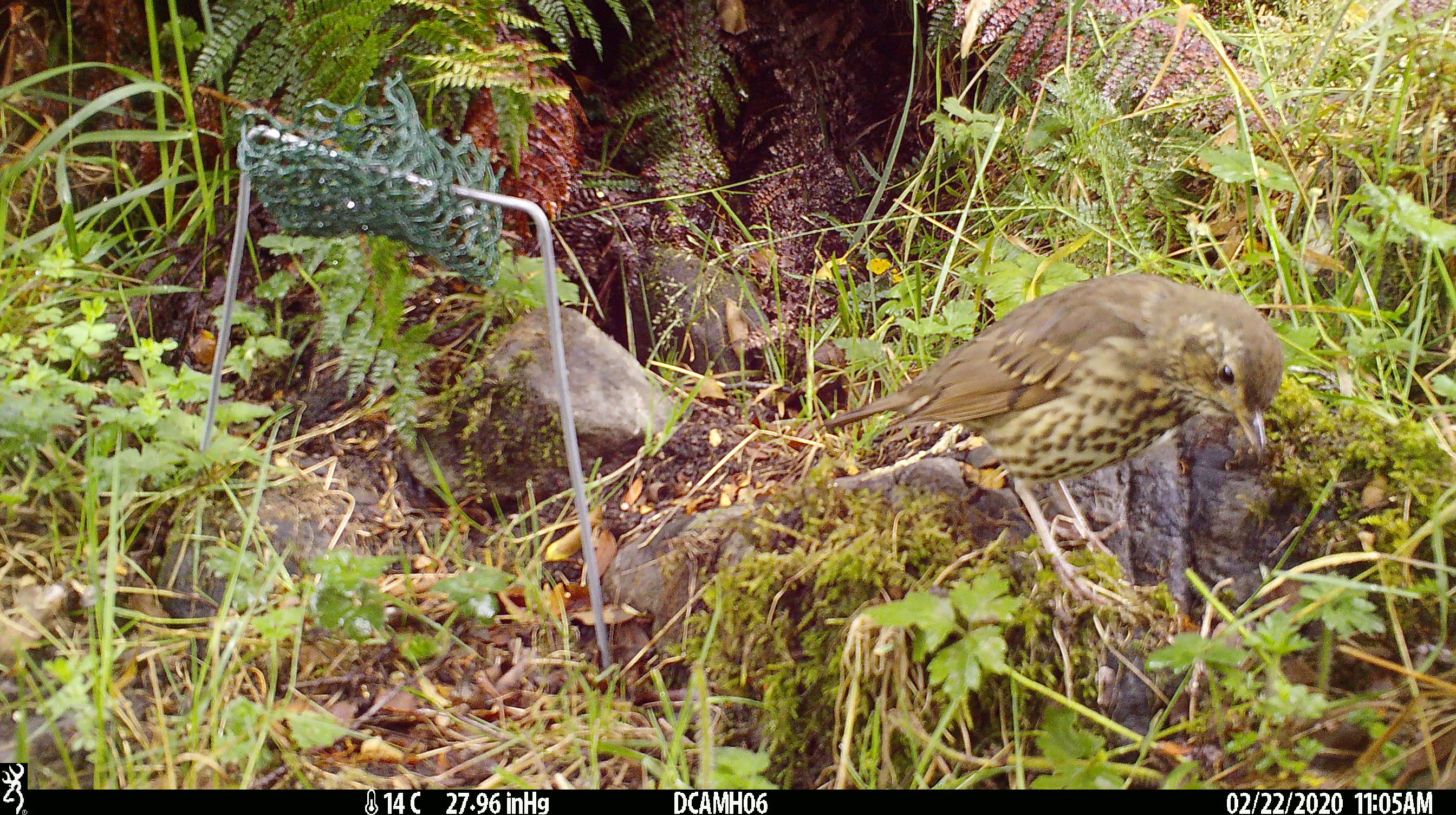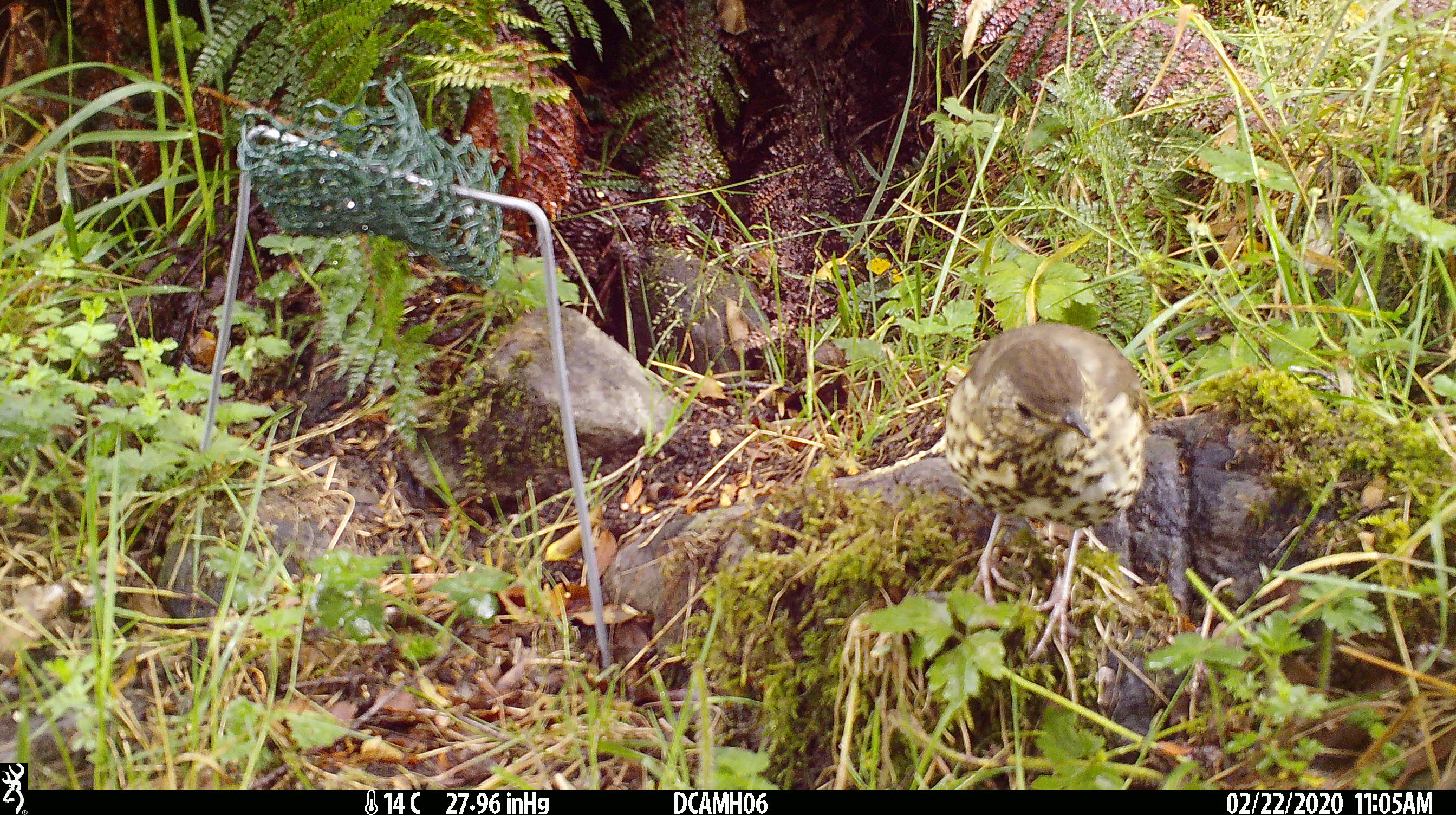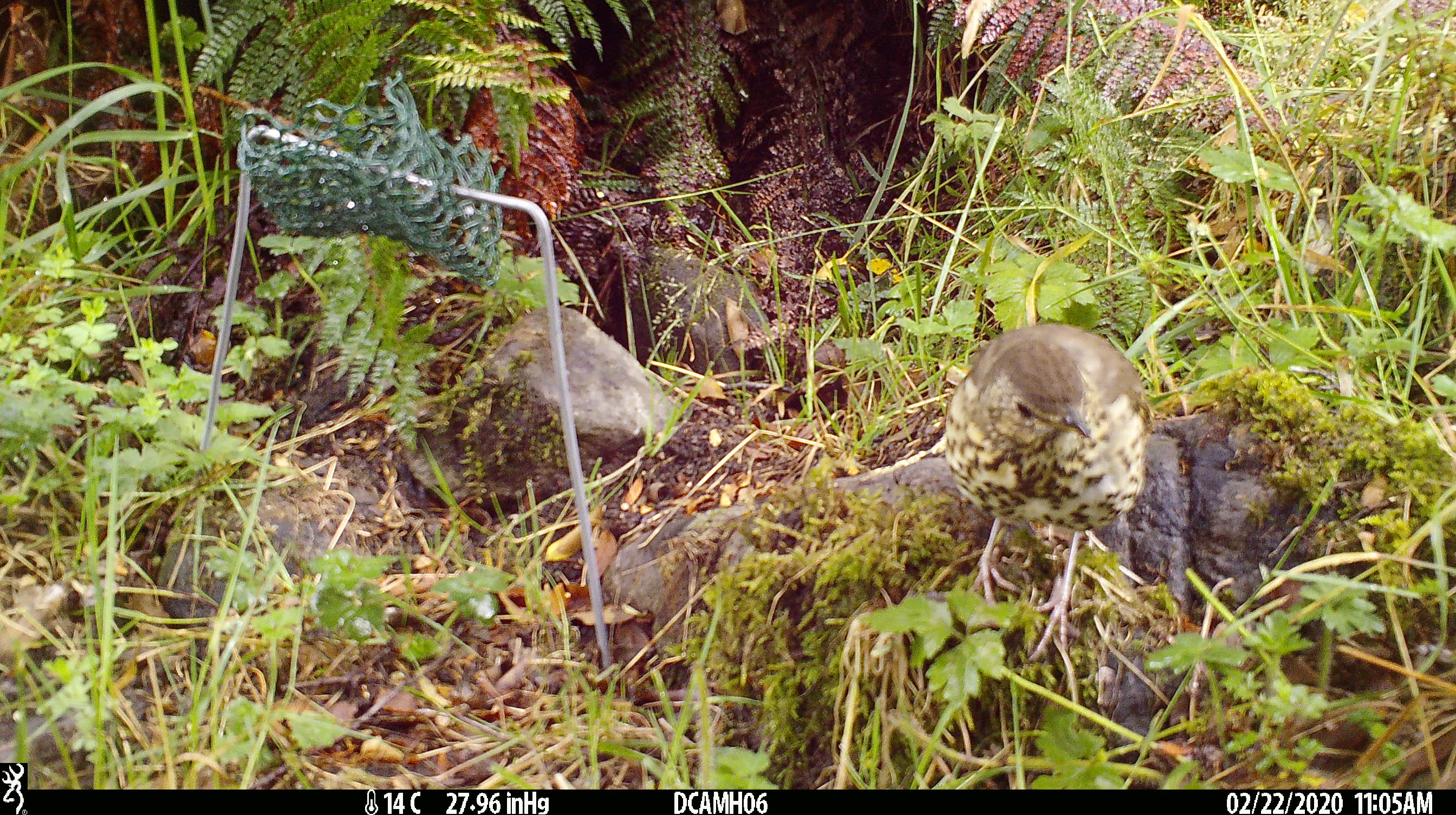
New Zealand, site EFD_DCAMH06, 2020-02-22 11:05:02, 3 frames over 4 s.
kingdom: Animalia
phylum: Chordata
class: Aves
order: Passeriformes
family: Turdidae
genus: Turdus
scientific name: Turdus philomelos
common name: song thrush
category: thrush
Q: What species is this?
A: Thrush (song thrush) (Turdus philomelos).